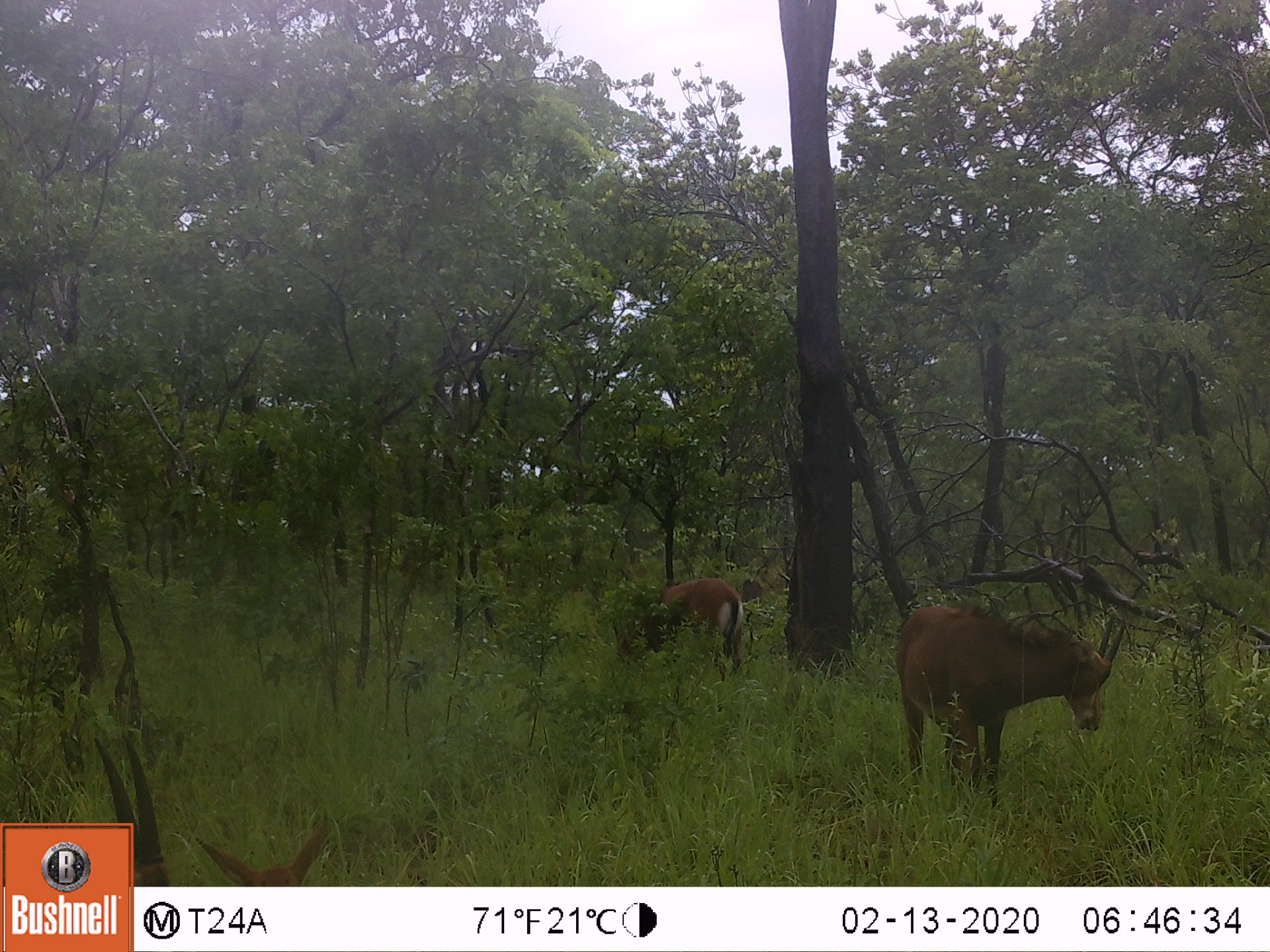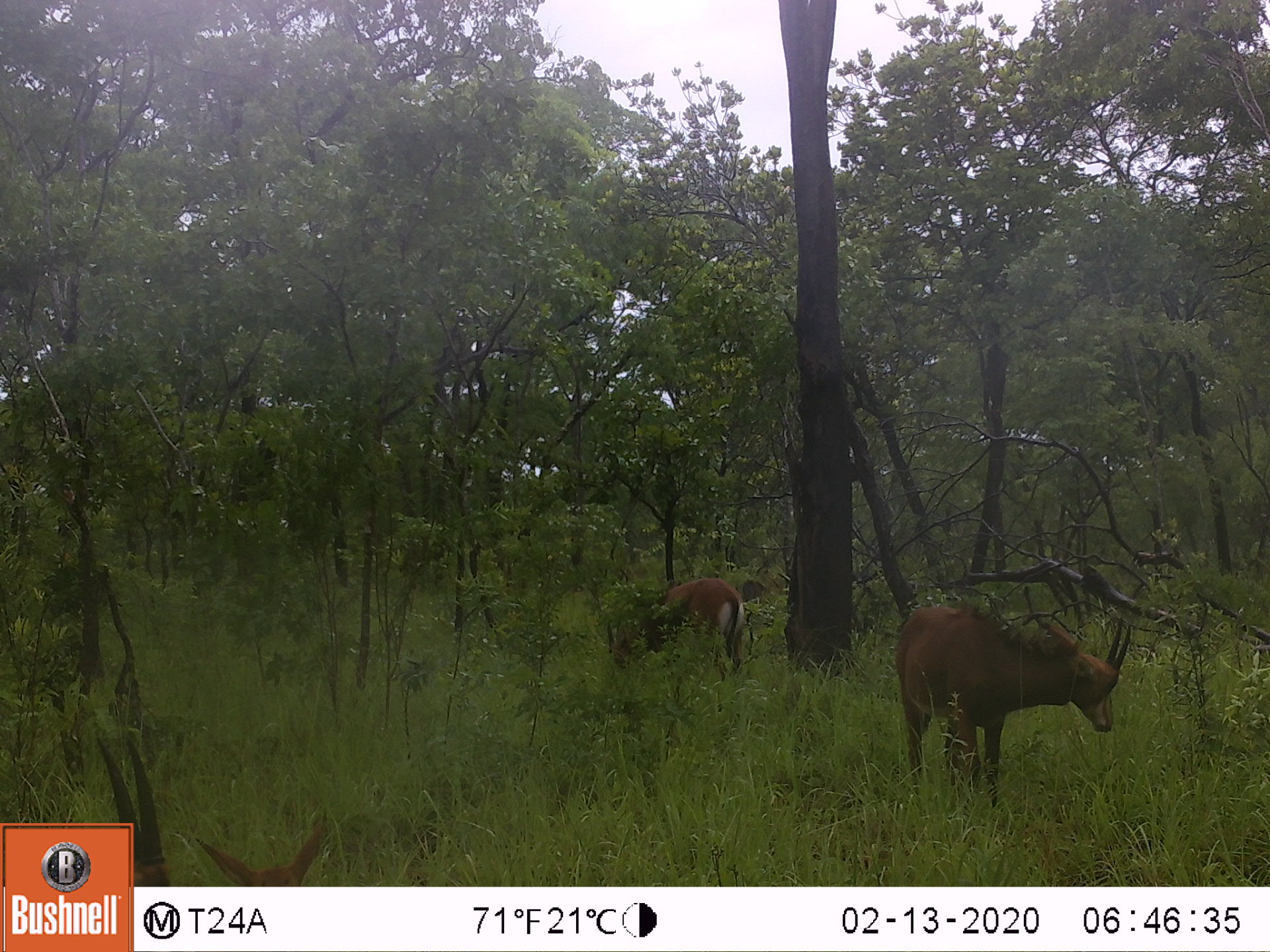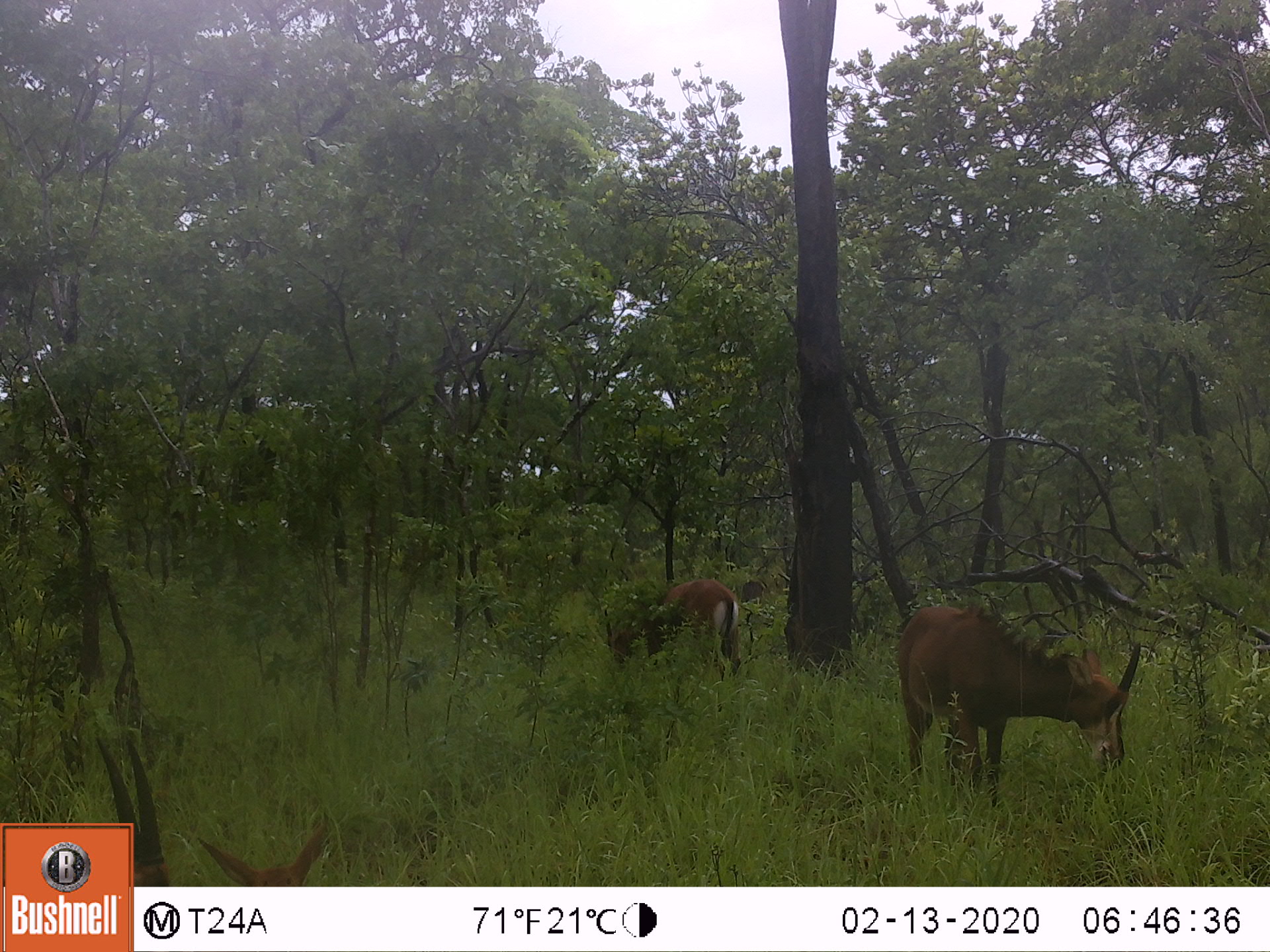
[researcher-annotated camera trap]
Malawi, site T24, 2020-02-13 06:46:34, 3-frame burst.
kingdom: Animalia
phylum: Chordata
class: Mammalia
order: Artiodactyla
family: Bovidae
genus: Hippotragus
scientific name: Hippotragus niger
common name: sable antelope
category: sable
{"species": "sable (sable antelope) (Hippotragus niger)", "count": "2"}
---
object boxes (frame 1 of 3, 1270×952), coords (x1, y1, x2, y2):
sable: (885, 582, 1128, 786); (609, 575, 742, 693)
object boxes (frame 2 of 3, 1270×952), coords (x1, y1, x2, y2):
sable: (897, 601, 1130, 804); (588, 577, 754, 688)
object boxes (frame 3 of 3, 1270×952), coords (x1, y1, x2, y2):
sable: (894, 604, 1145, 805); (593, 584, 750, 690)